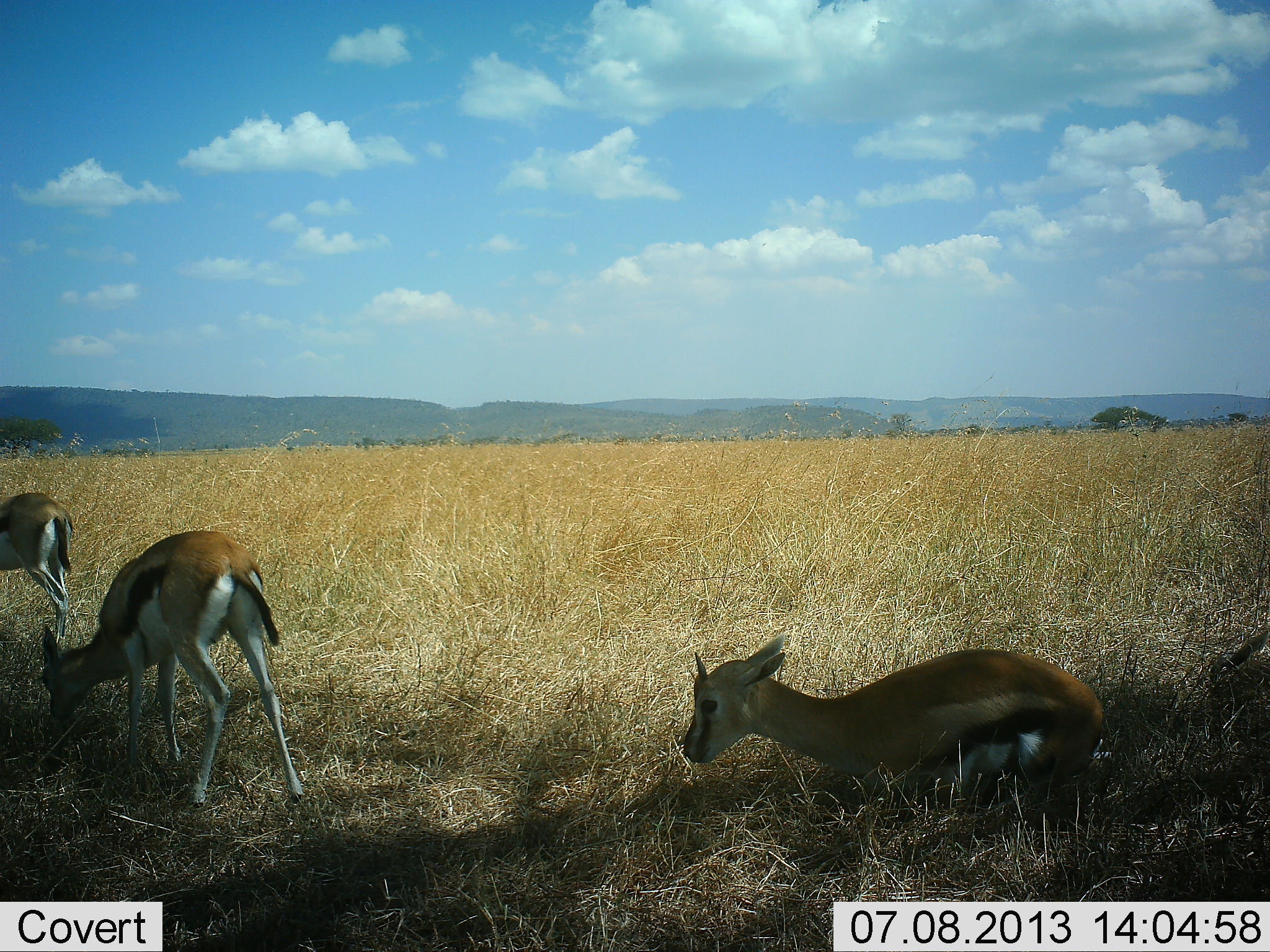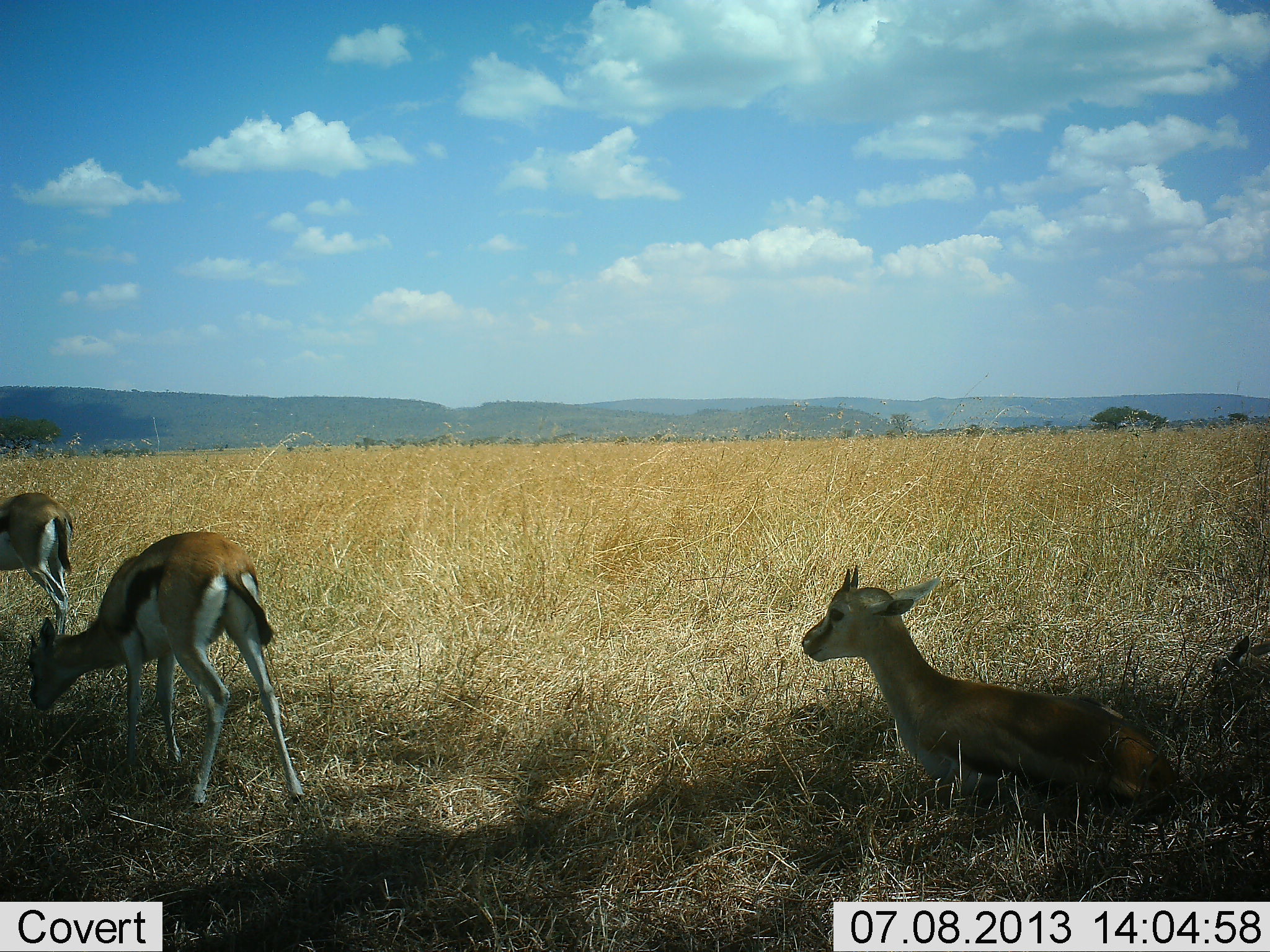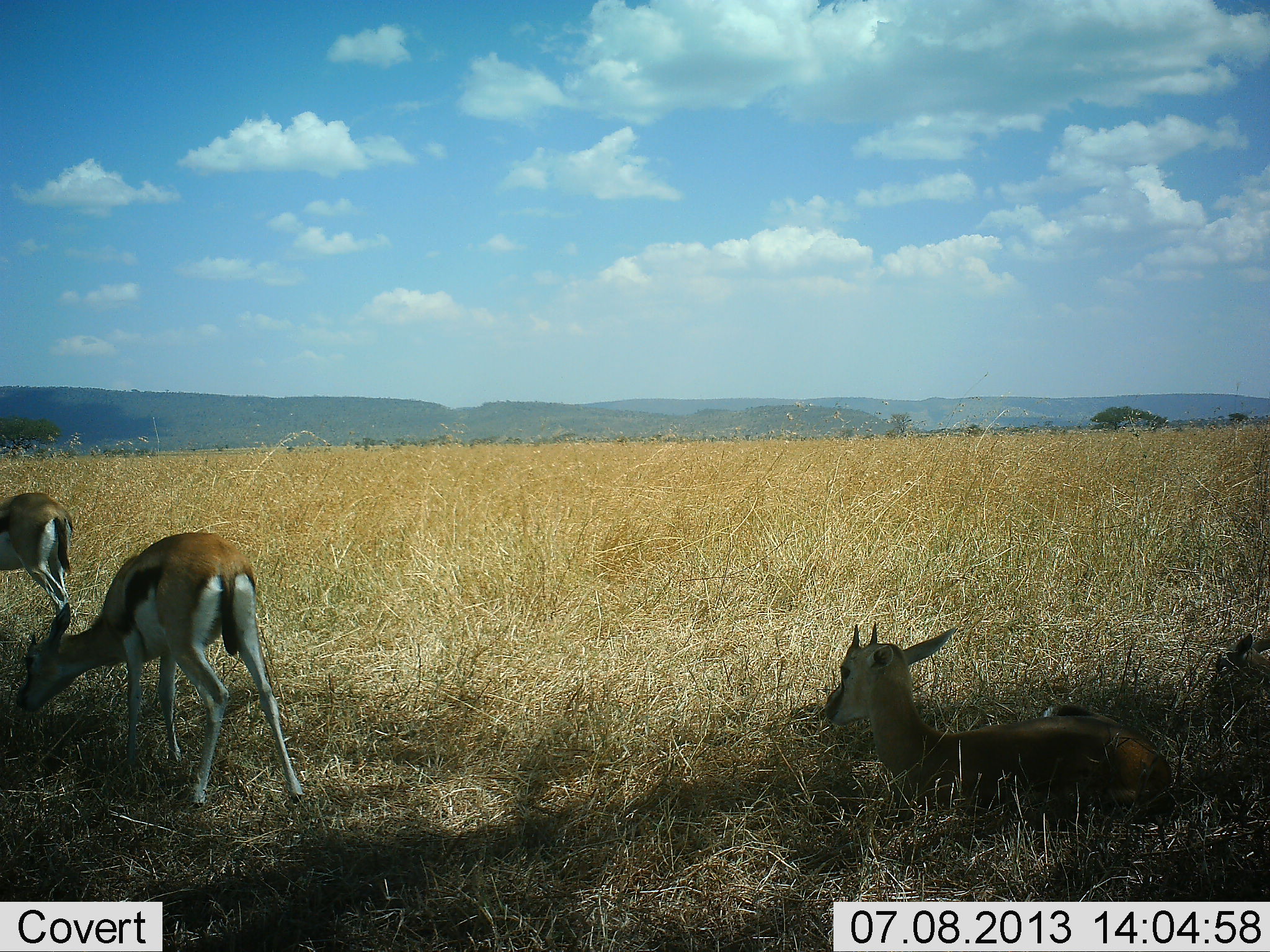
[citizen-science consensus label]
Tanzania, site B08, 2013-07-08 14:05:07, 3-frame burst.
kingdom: Animalia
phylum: Chordata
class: Mammalia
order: Artiodactyla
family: Bovidae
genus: Eudorcas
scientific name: Eudorcas thomsonii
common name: thomson's gazelle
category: gazellethomsons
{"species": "gazellethomsons (thomson's gazelle) (Eudorcas thomsonii)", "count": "3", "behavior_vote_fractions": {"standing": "54%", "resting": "81%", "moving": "12%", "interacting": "0%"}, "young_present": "31%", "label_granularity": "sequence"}